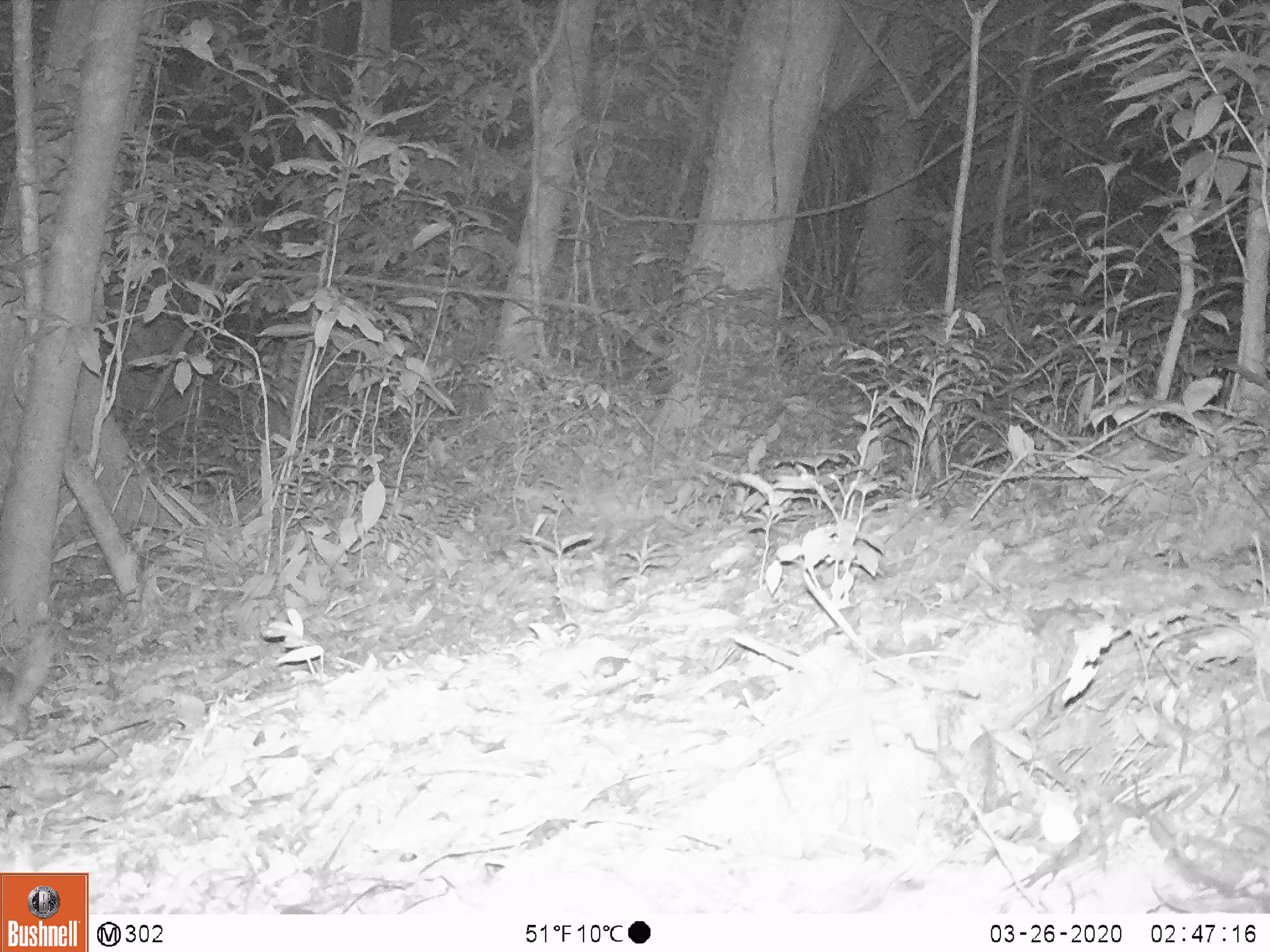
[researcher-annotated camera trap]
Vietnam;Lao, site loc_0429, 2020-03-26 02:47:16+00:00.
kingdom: Animalia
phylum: Chordata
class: Mammalia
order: Carnivora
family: Mustelidae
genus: Melogale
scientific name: Melogale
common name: ferret badger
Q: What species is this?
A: Ferret badger (Melogale).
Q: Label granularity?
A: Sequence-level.